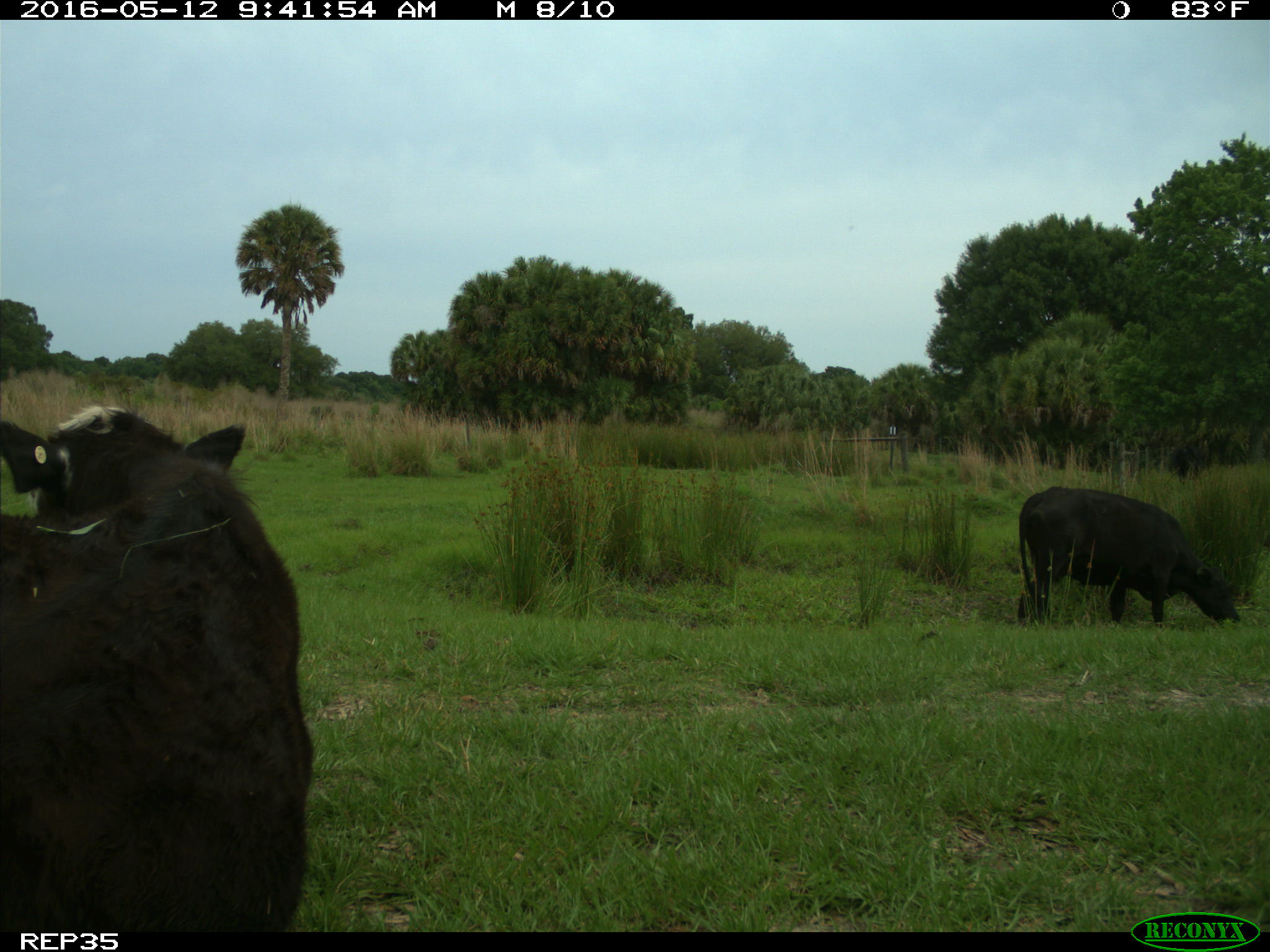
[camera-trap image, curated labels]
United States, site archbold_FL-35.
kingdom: Animalia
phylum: Chordata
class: Mammalia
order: Artiodactyla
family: Bovidae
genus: Bos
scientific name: Bos taurus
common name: domestic cow